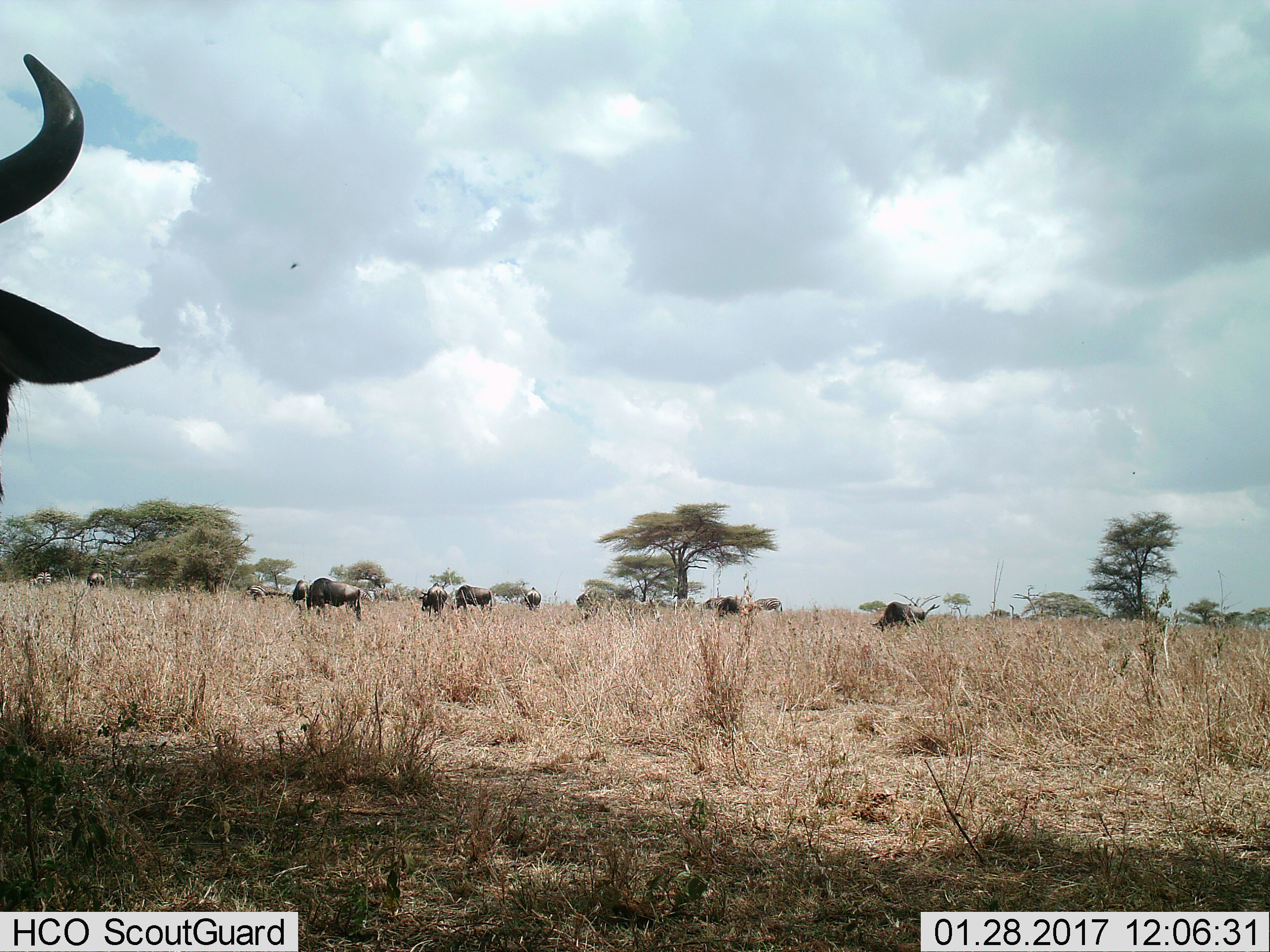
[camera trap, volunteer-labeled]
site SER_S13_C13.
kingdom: Animalia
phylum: Chordata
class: Mammalia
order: Artiodactyla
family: Bovidae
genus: Connochaetes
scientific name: Connochaetes taurinus taurinus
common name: blue wildebeest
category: wildebeestblue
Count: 8.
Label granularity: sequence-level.